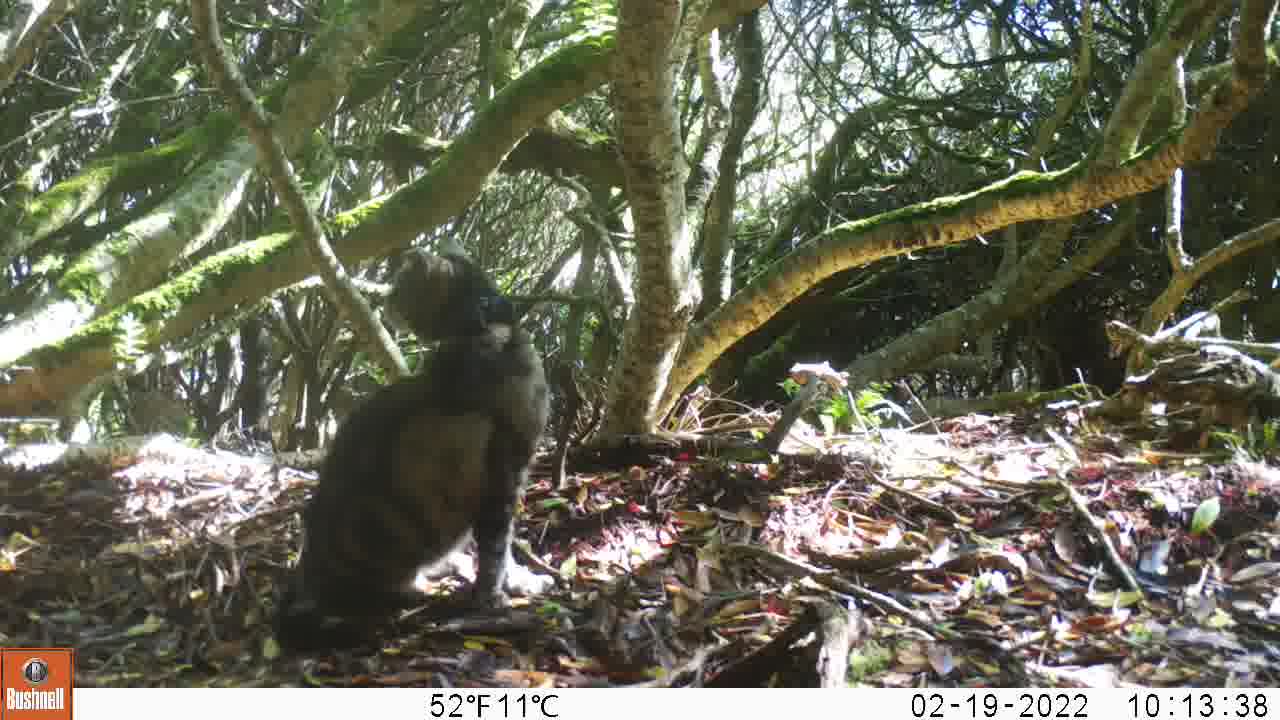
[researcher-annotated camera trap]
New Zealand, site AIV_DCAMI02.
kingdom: Animalia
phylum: Chordata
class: Mammalia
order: Carnivora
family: Felidae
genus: Felis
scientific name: Felis catus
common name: domestic cat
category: cat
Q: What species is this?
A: Cat (domestic cat) (Felis catus).